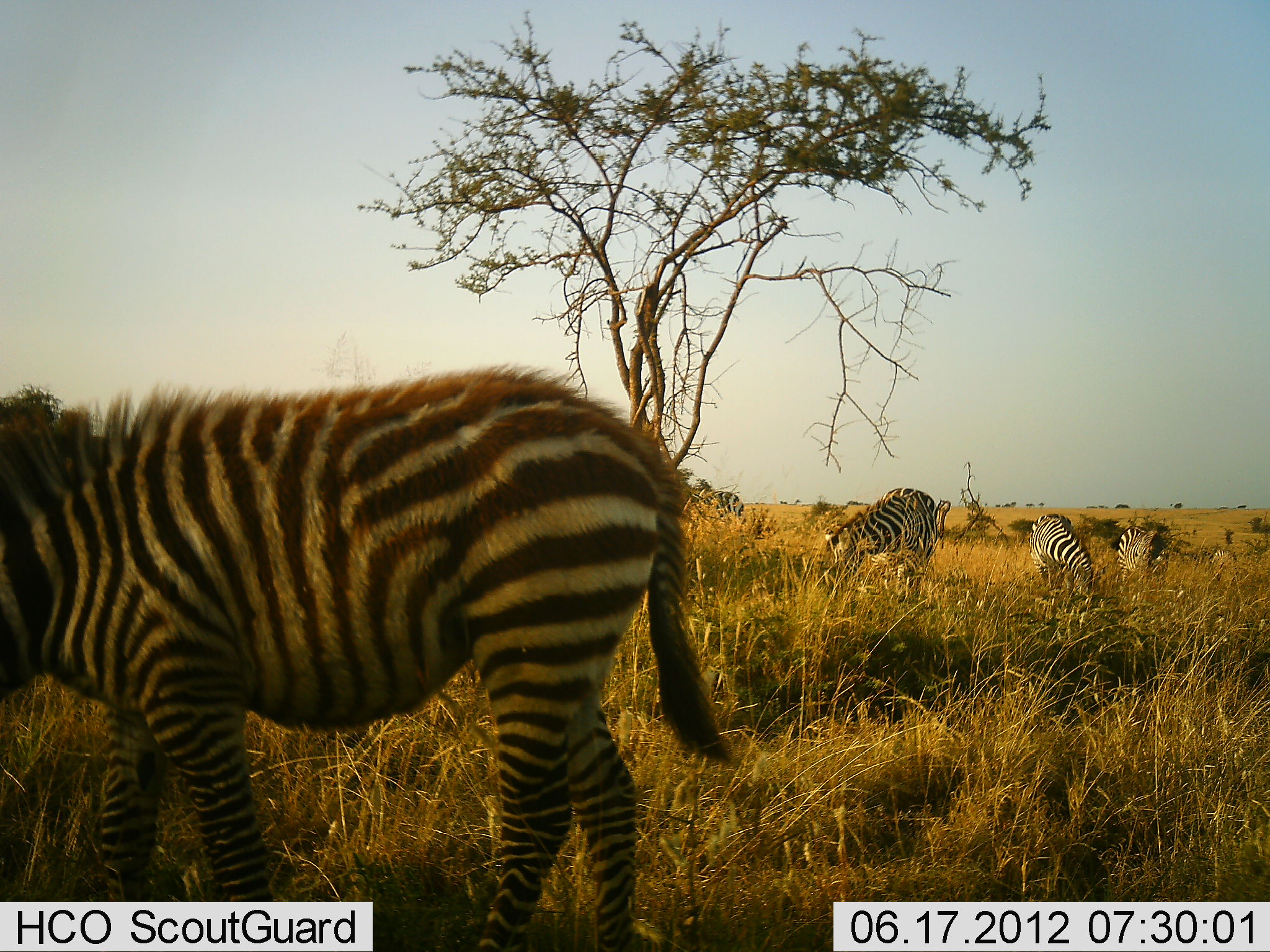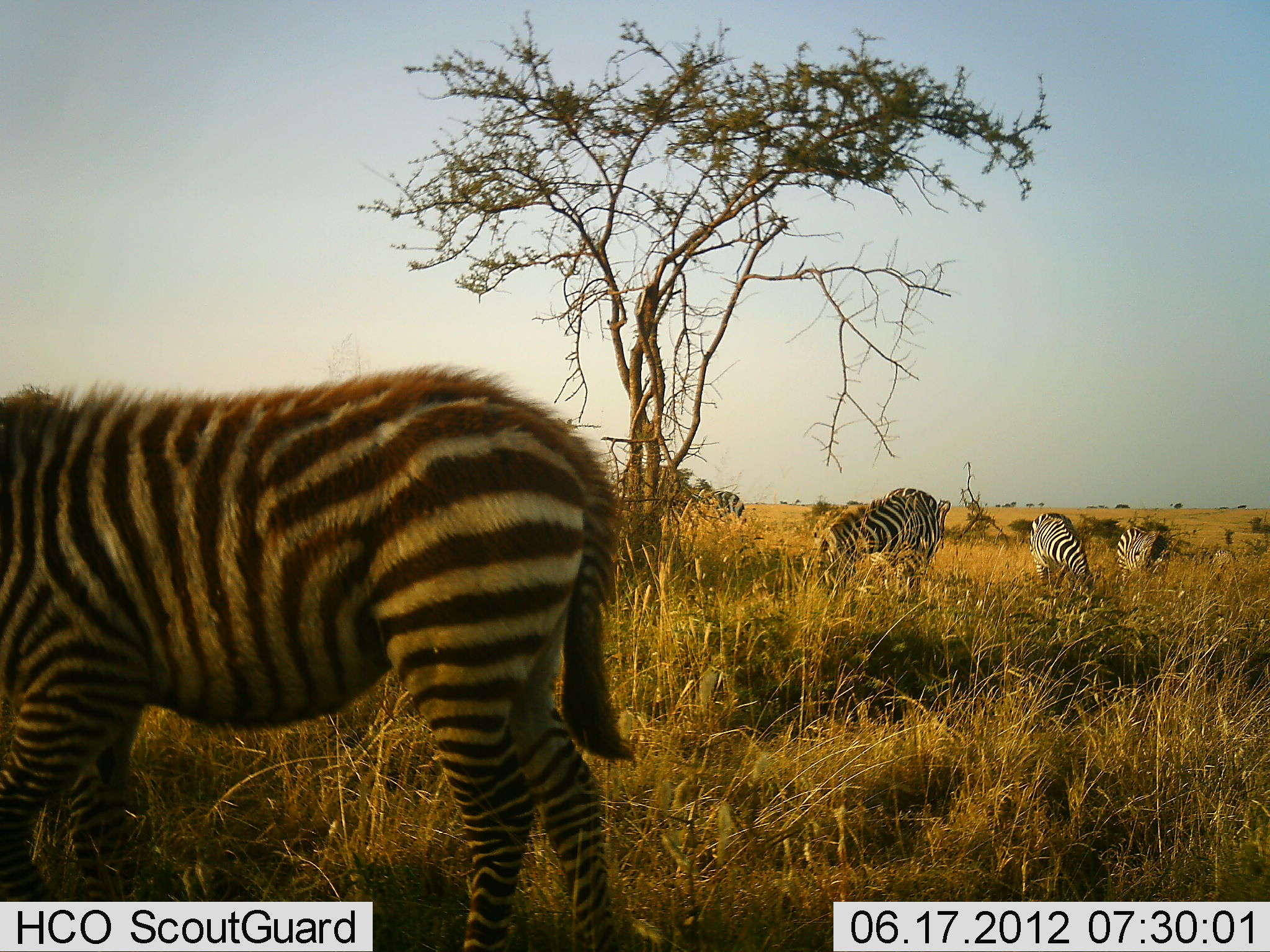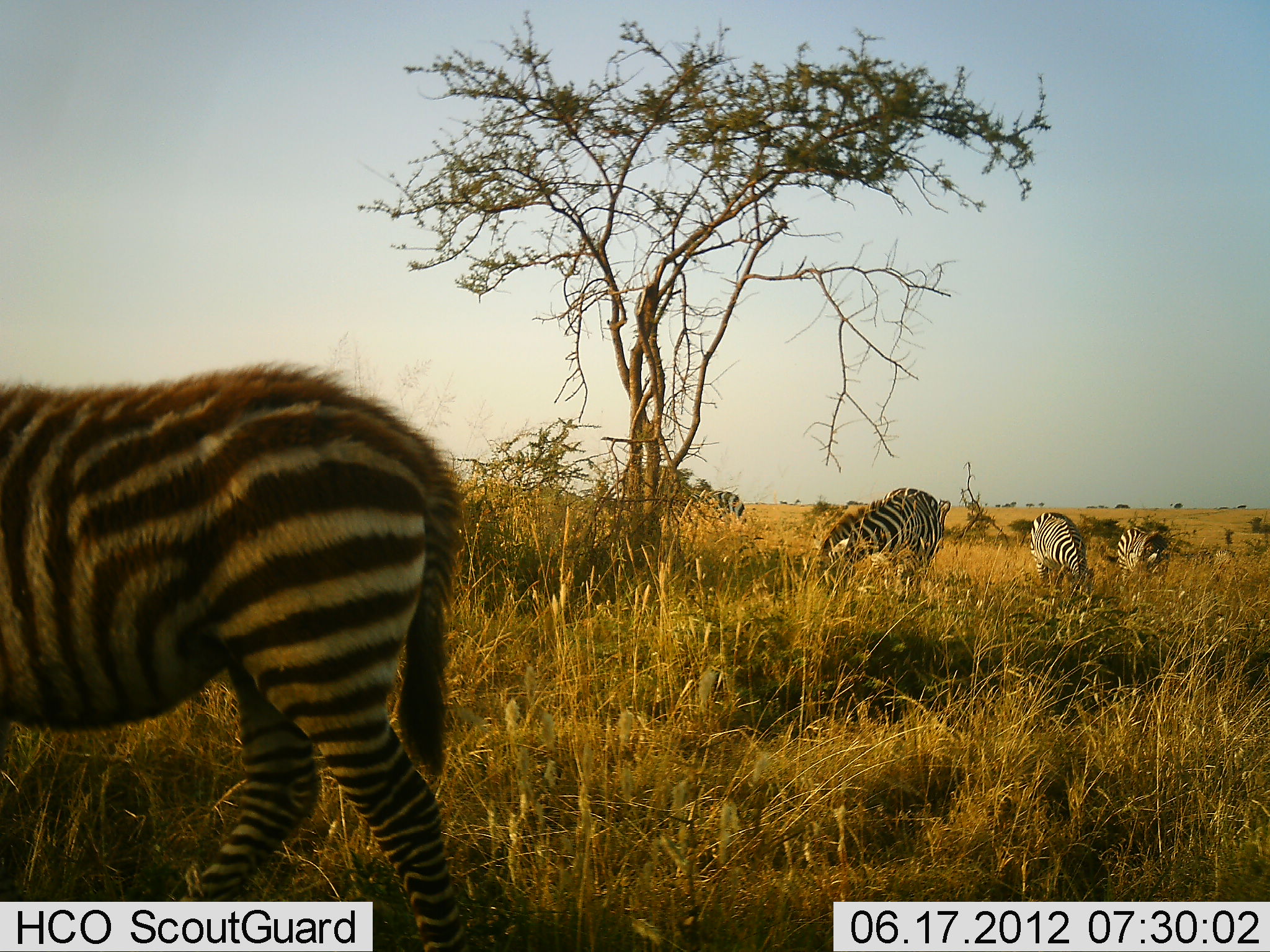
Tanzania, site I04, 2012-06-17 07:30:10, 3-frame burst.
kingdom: Animalia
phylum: Chordata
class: Mammalia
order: Perissodactyla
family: Equidae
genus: Equus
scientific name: Equus quagga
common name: plains zebra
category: zebra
Zebra (plains zebra) (Equus quagga), count 5. Behavior (volunteer vote fractions): standing 40%, resting 0%, moving 40%, interacting 0%. Young present (vote fraction): 60%. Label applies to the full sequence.